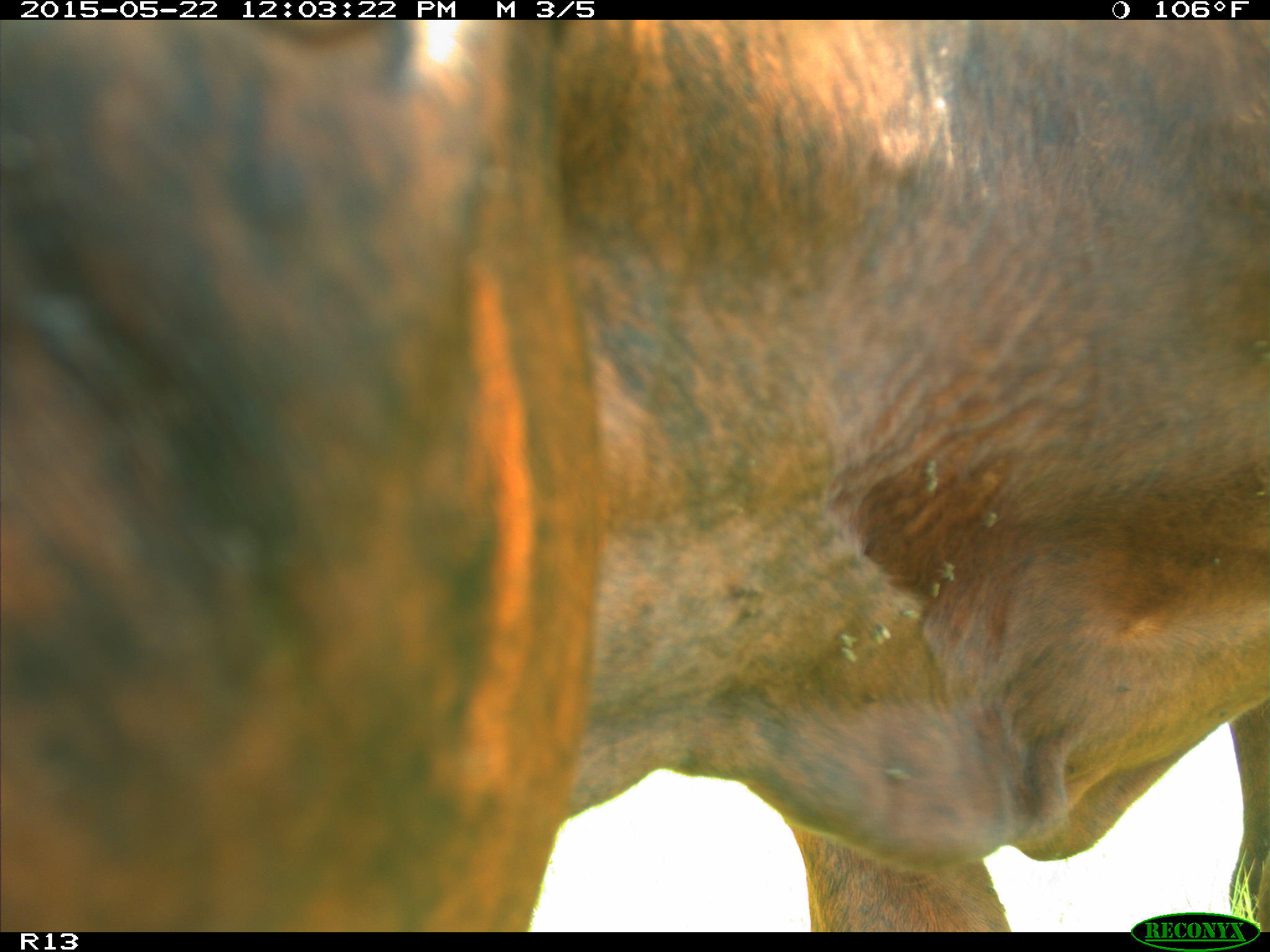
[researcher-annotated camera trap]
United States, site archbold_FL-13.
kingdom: Animalia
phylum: Chordata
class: Mammalia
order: Artiodactyla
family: Bovidae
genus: Bos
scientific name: Bos taurus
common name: domestic cow